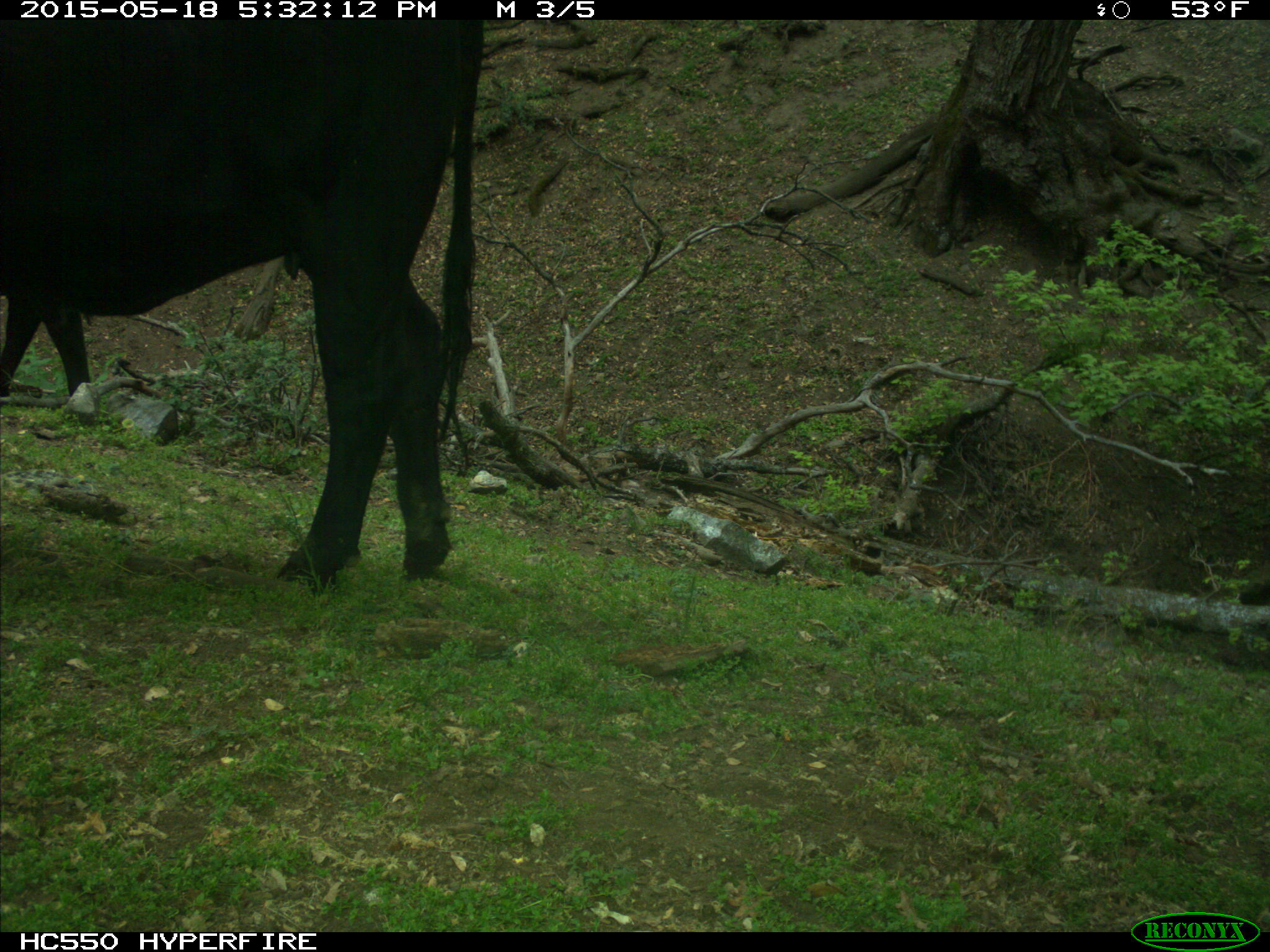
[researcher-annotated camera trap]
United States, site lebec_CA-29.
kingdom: Animalia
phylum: Chordata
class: Mammalia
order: Artiodactyla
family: Bovidae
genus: Bos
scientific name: Bos taurus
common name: domestic cow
Bos taurus (domestic cow).